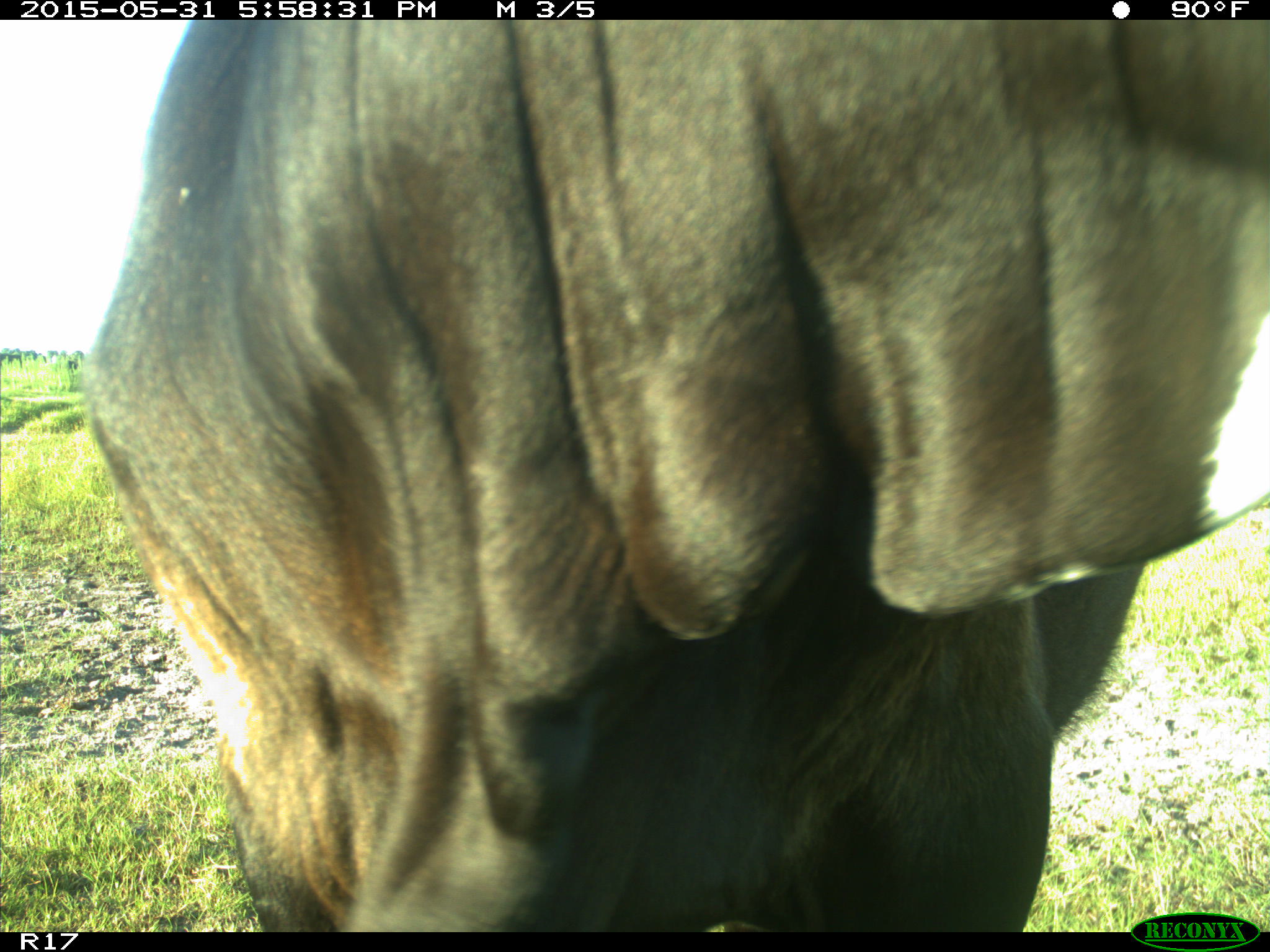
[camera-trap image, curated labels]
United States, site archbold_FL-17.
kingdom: Animalia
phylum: Chordata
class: Mammalia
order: Artiodactyla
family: Bovidae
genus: Bos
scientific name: Bos taurus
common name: domestic cow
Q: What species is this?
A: Bos taurus (domestic cow).